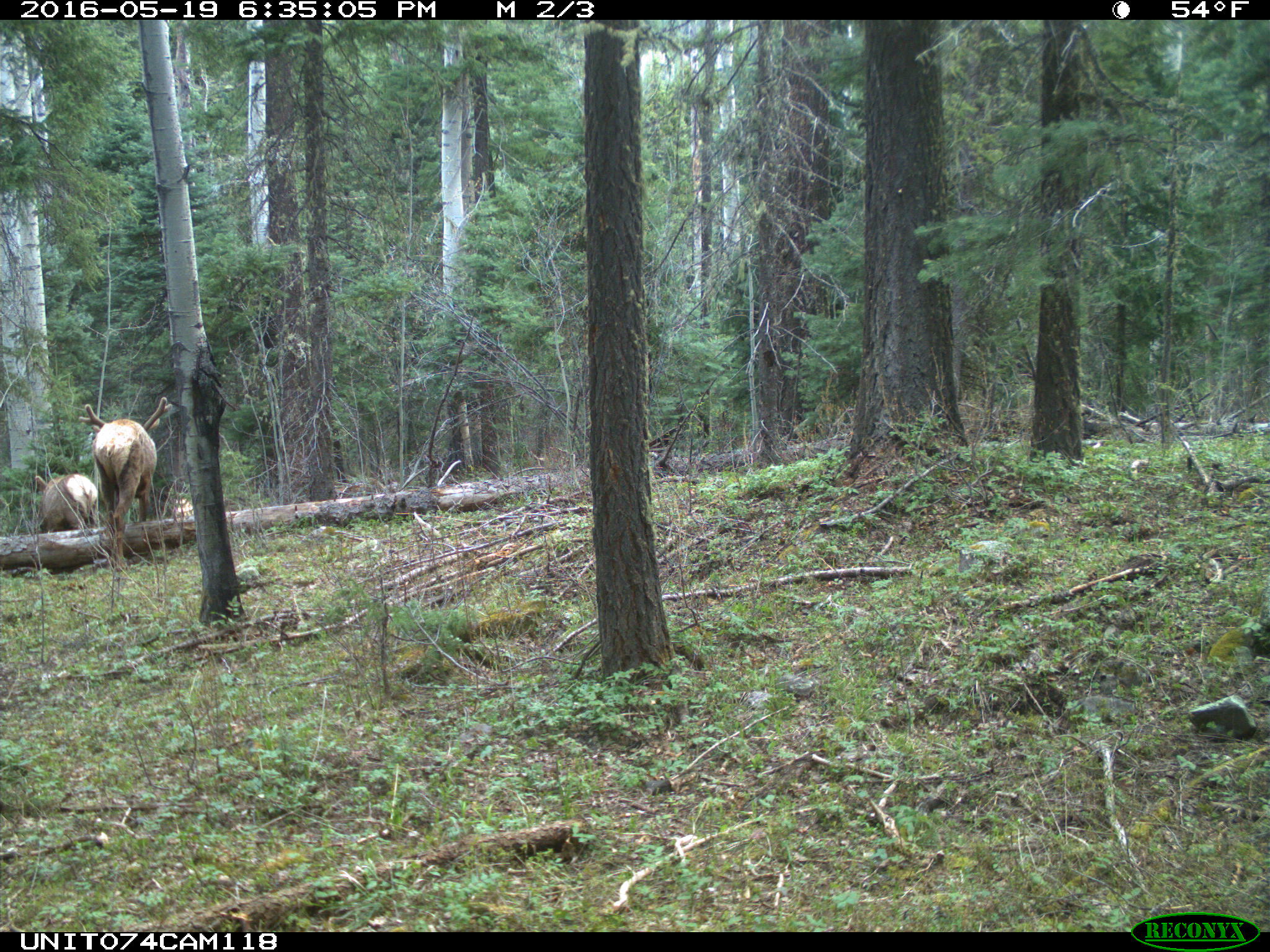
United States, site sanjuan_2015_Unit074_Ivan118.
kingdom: Animalia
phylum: Chordata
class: Mammalia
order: Artiodactyla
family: Cervidae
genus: Cervus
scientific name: Cervus elaphus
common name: red deer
Cervus elaphus (red deer).